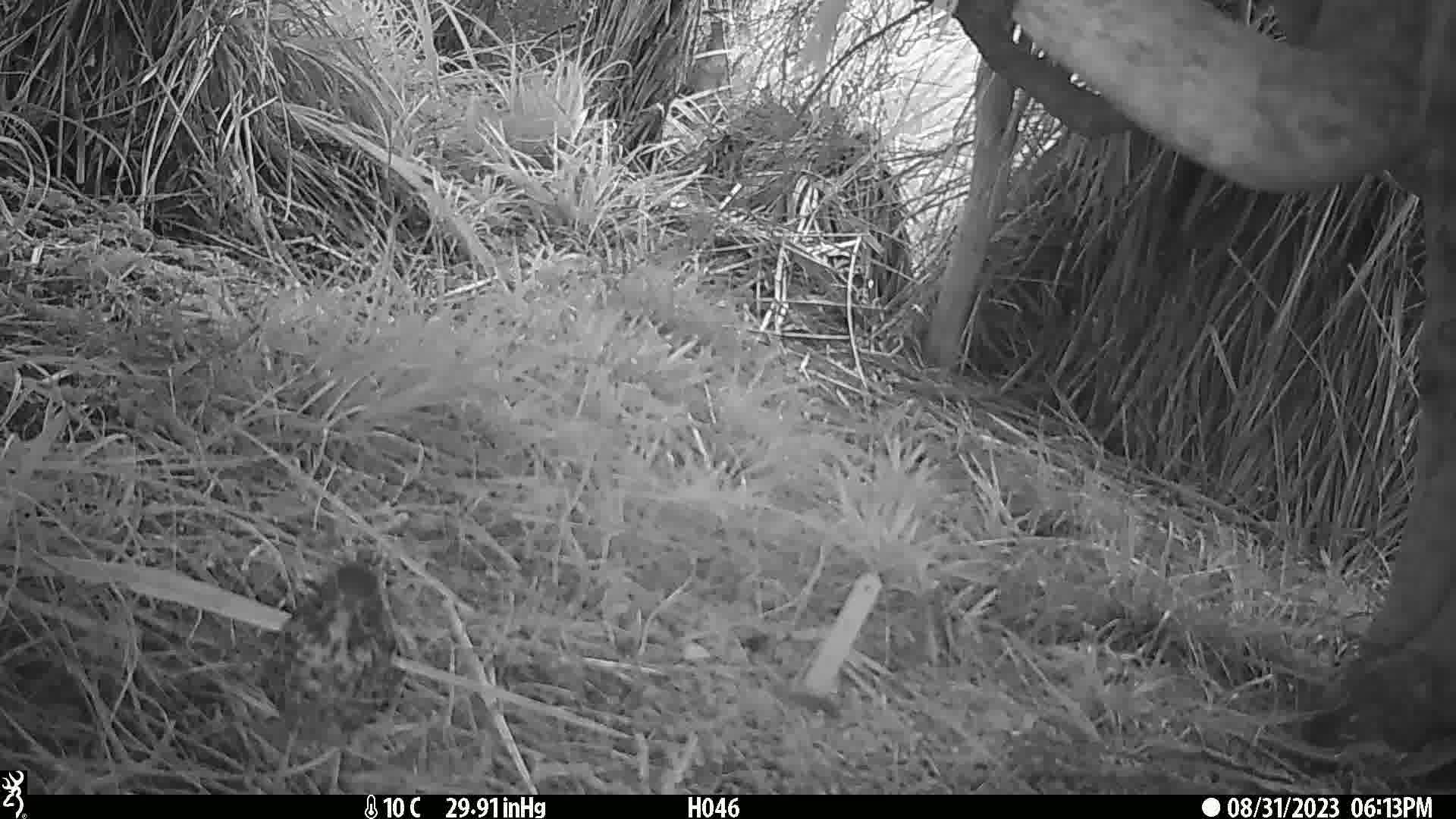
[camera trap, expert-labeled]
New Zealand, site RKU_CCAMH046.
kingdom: Animalia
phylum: Chordata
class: Aves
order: Passeriformes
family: Turdidae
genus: Turdus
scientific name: Turdus philomelos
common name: song thrush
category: thrush